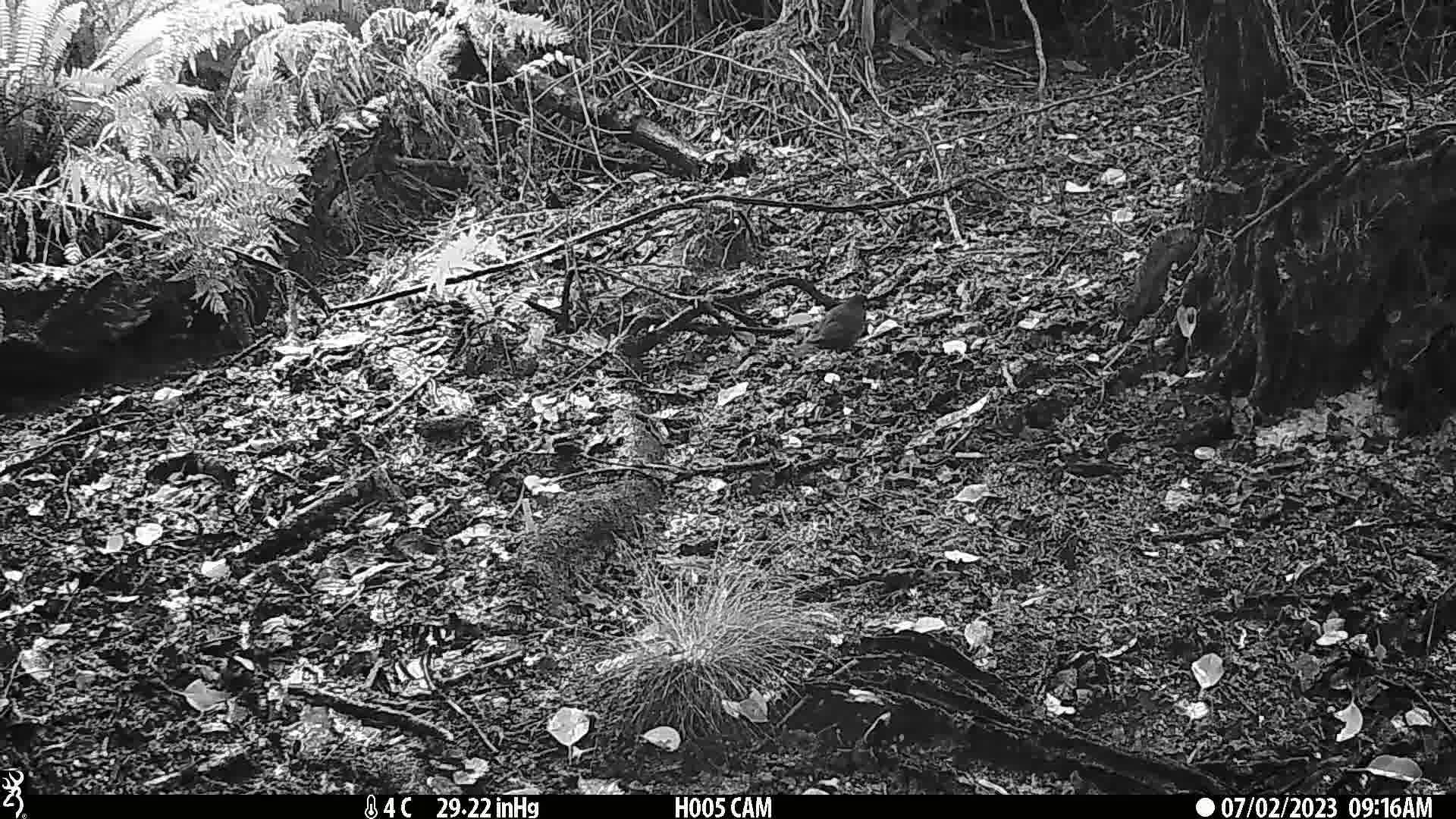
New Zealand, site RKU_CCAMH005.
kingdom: Animalia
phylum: Chordata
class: Aves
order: Passeriformes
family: Turdidae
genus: Turdus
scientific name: Turdus merula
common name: eurasian blackbird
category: blackbird